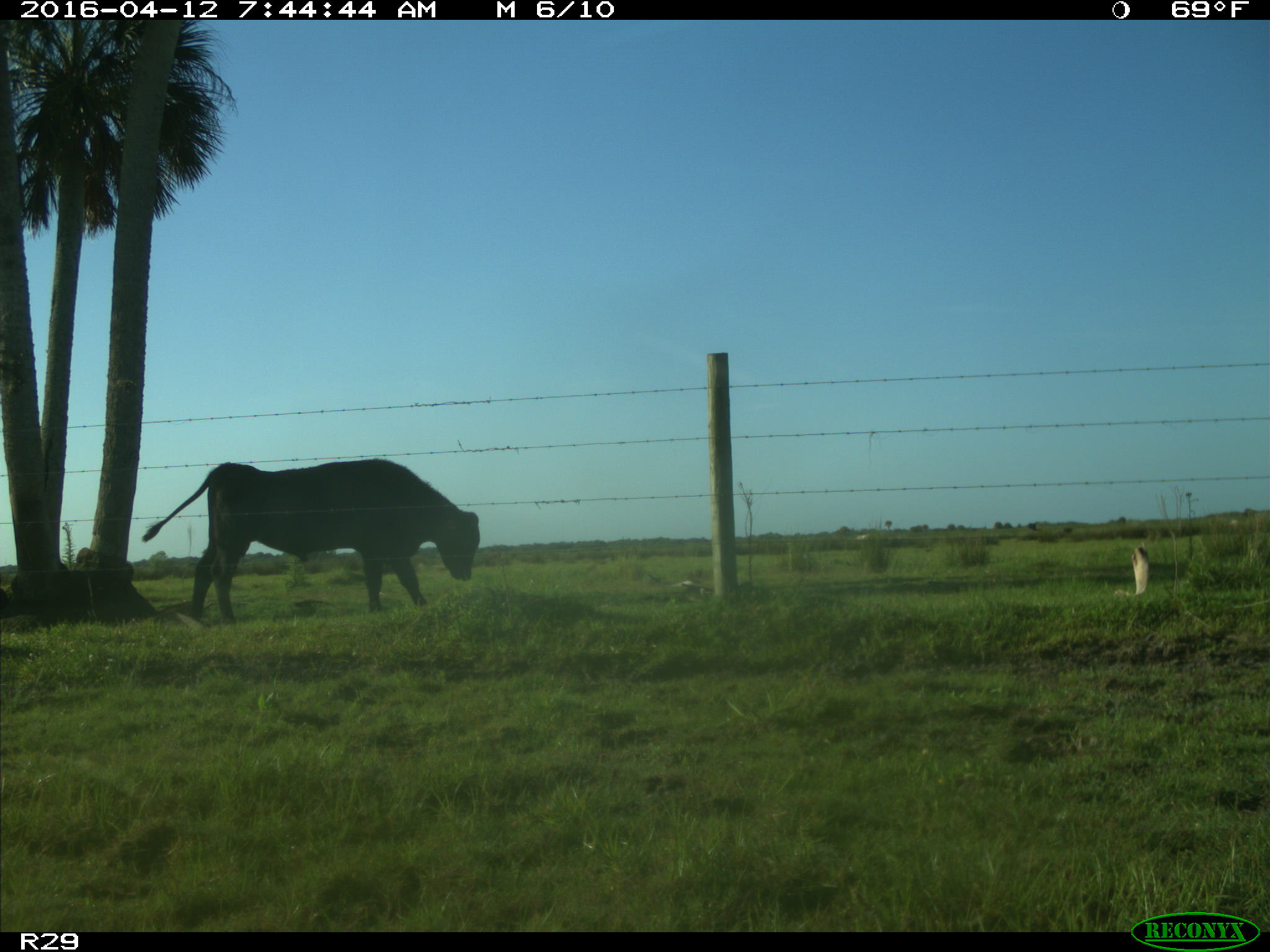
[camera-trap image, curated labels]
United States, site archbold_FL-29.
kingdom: Animalia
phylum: Chordata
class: Mammalia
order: Artiodactyla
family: Bovidae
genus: Bos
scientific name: Bos taurus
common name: domestic cow